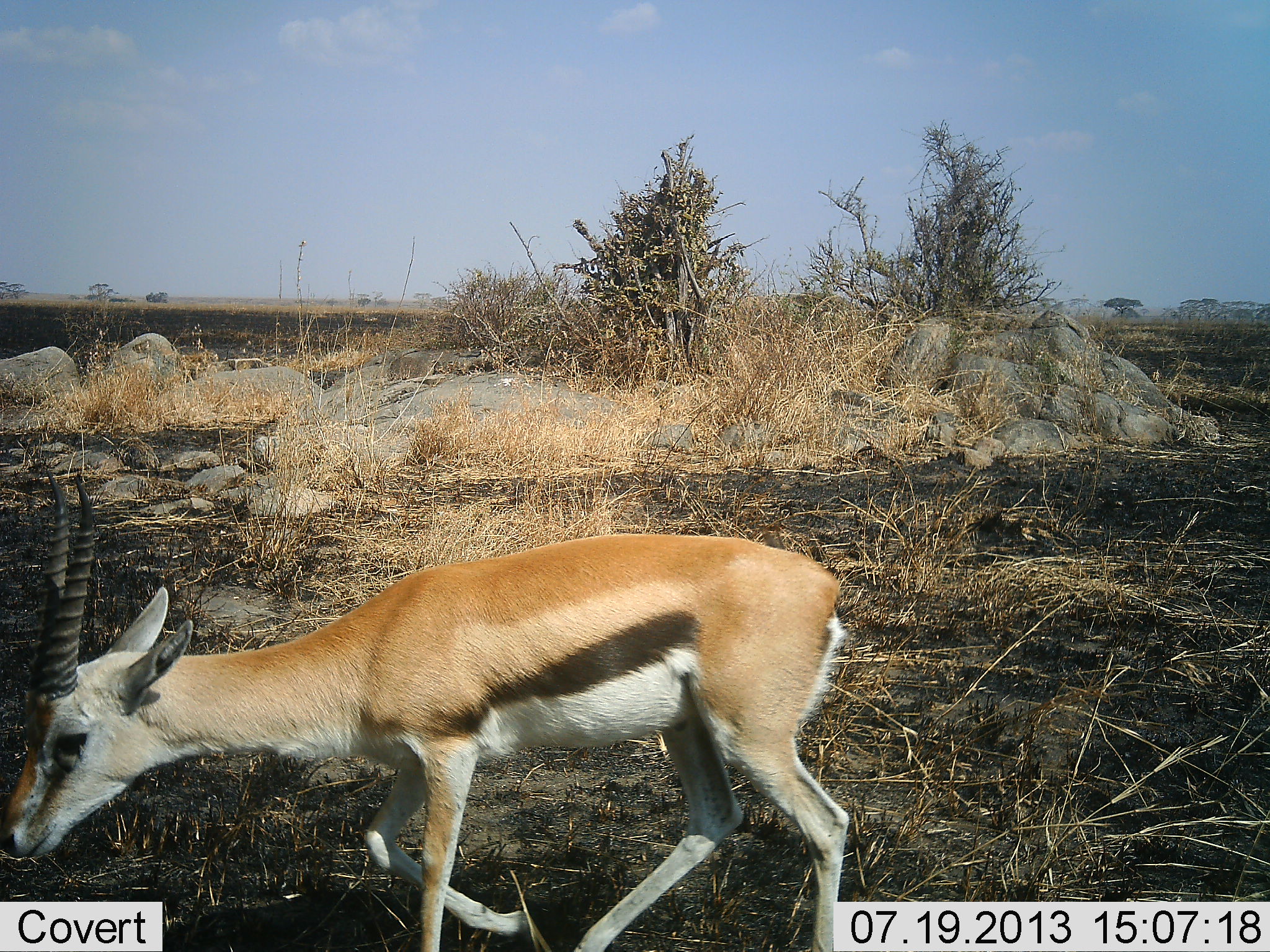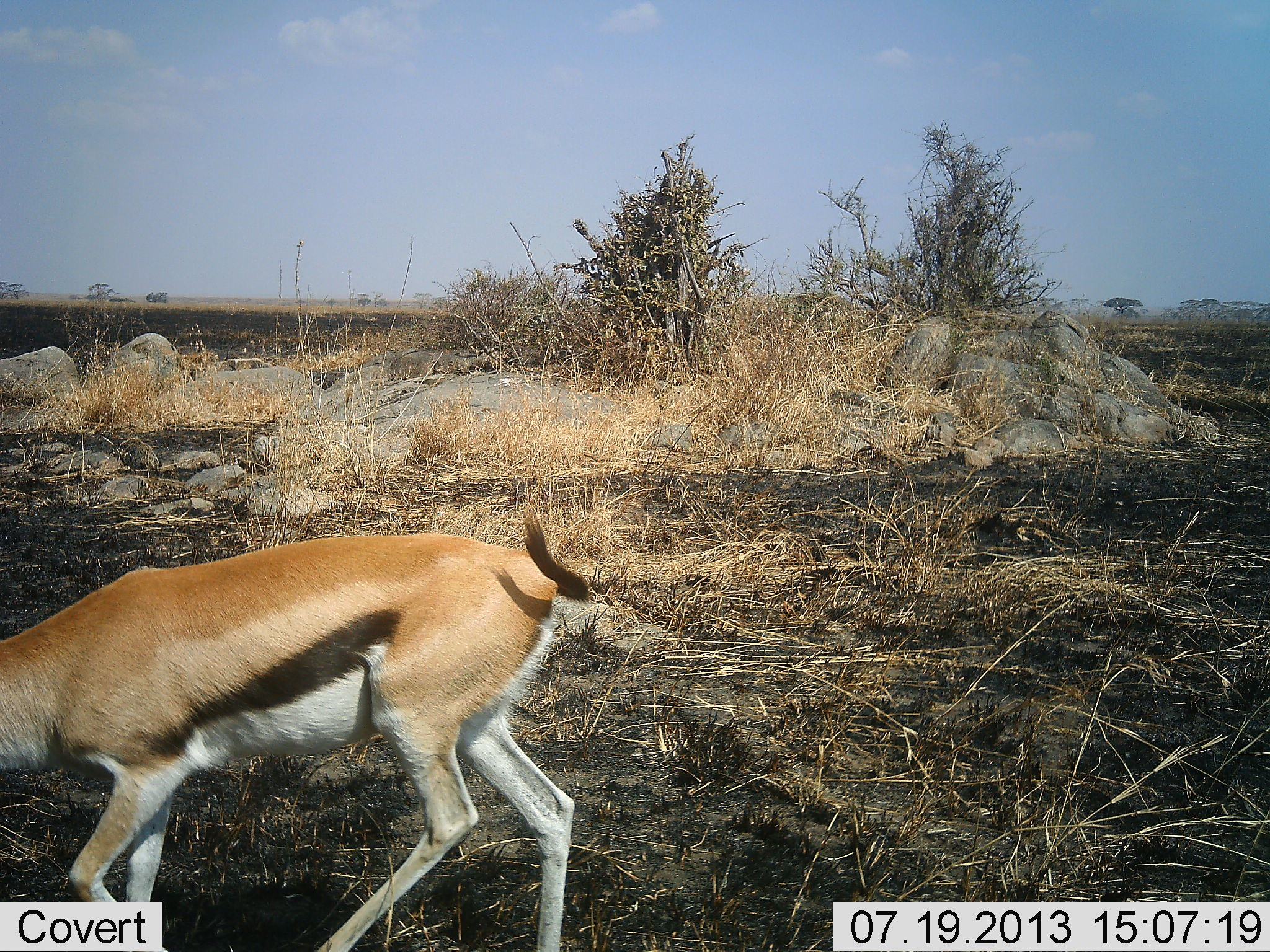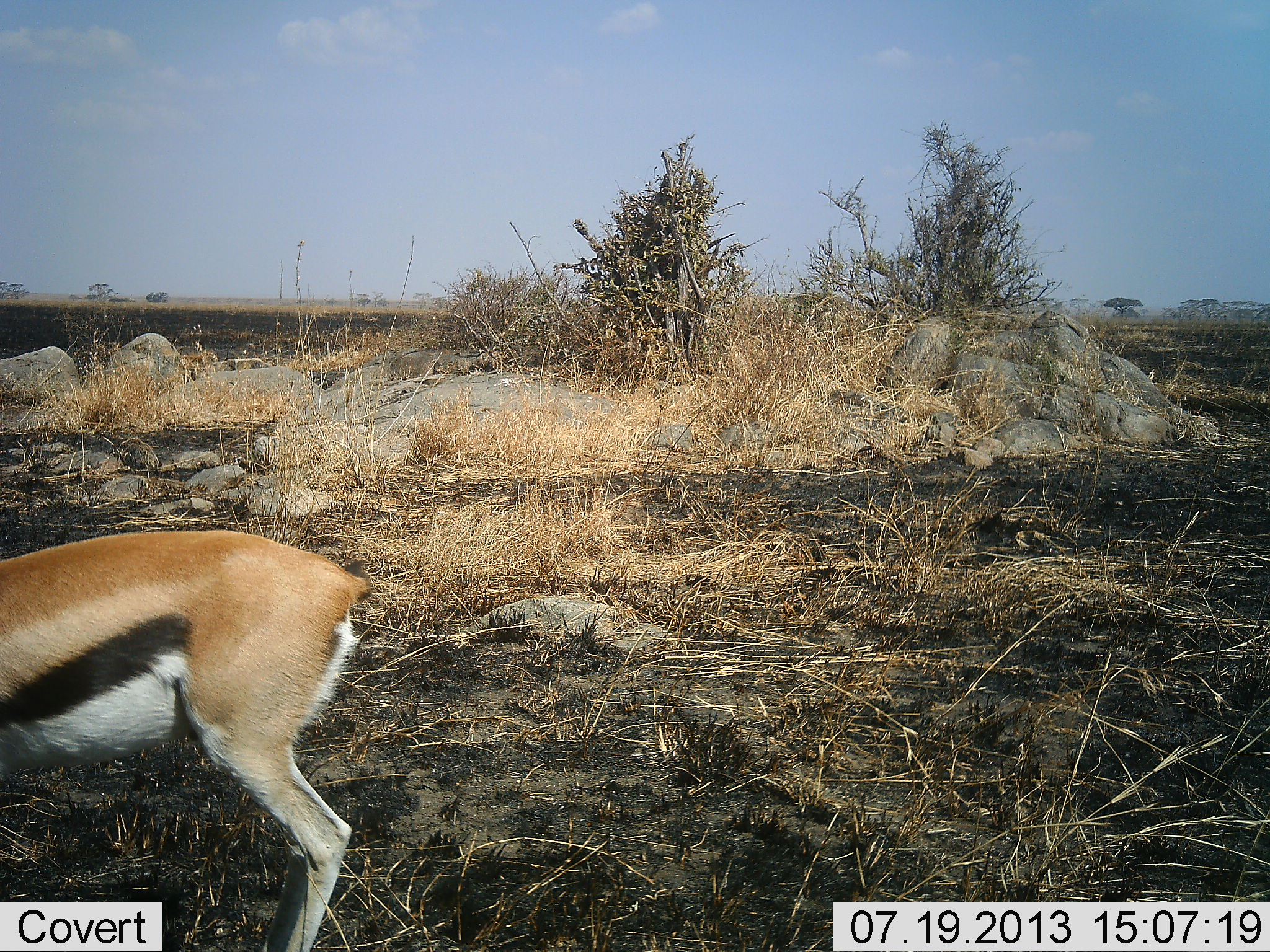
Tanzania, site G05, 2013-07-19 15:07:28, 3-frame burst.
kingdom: Animalia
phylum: Chordata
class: Mammalia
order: Artiodactyla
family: Bovidae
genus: Eudorcas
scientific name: Eudorcas thomsonii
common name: thomson's gazelle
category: gazellethomsons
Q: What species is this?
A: Gazellethomsons (thomson's gazelle) (Eudorcas thomsonii).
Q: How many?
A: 1.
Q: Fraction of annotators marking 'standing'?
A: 5%.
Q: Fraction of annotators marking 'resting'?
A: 0%.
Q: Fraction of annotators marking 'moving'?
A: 95%.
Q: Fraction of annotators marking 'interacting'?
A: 0%.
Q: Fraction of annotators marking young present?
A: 0%.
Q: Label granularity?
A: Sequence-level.